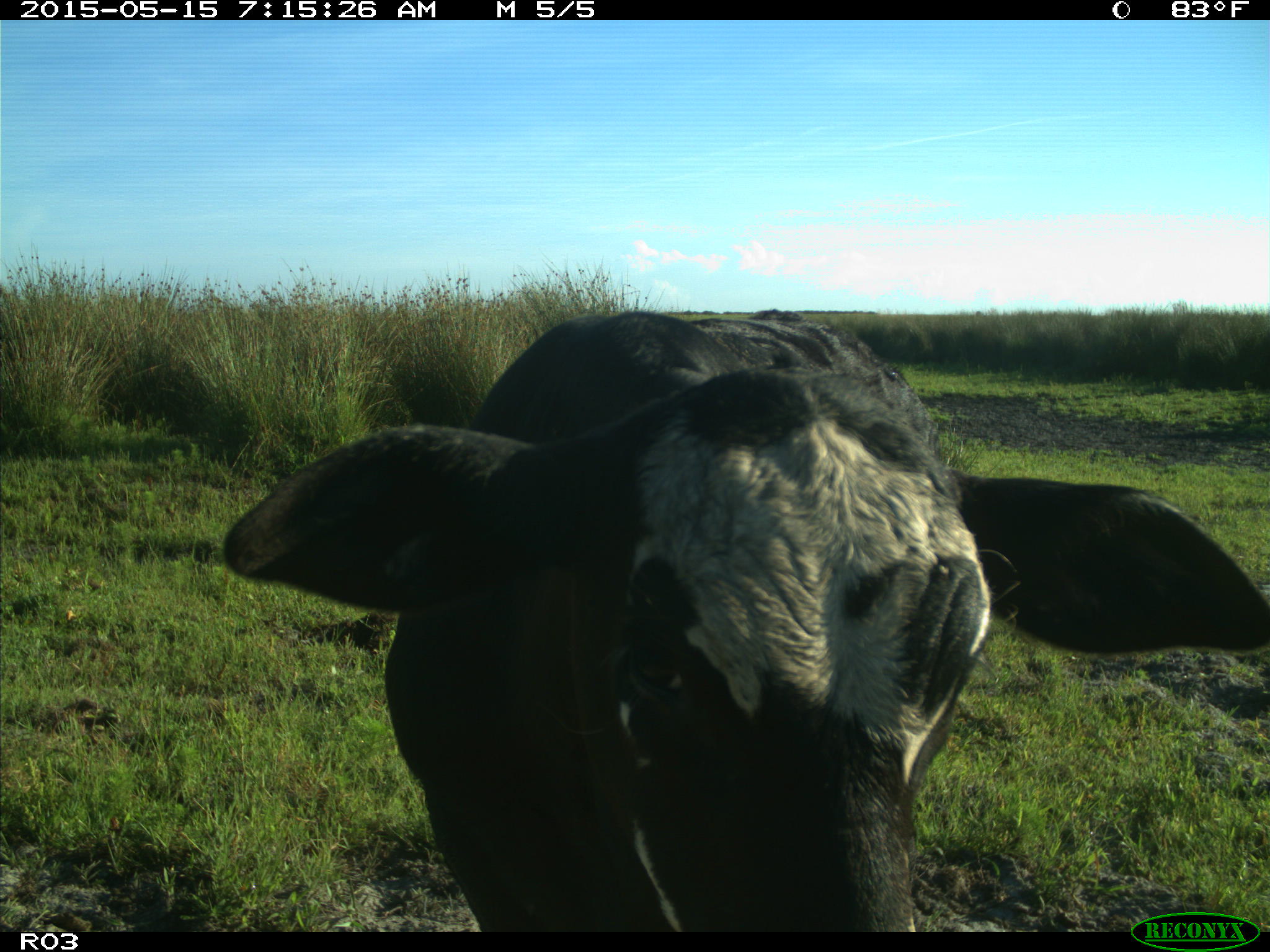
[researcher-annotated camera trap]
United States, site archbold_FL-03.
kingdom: Animalia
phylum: Chordata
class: Mammalia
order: Artiodactyla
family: Bovidae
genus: Bos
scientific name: Bos taurus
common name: domestic cow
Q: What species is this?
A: Bos taurus (domestic cow).